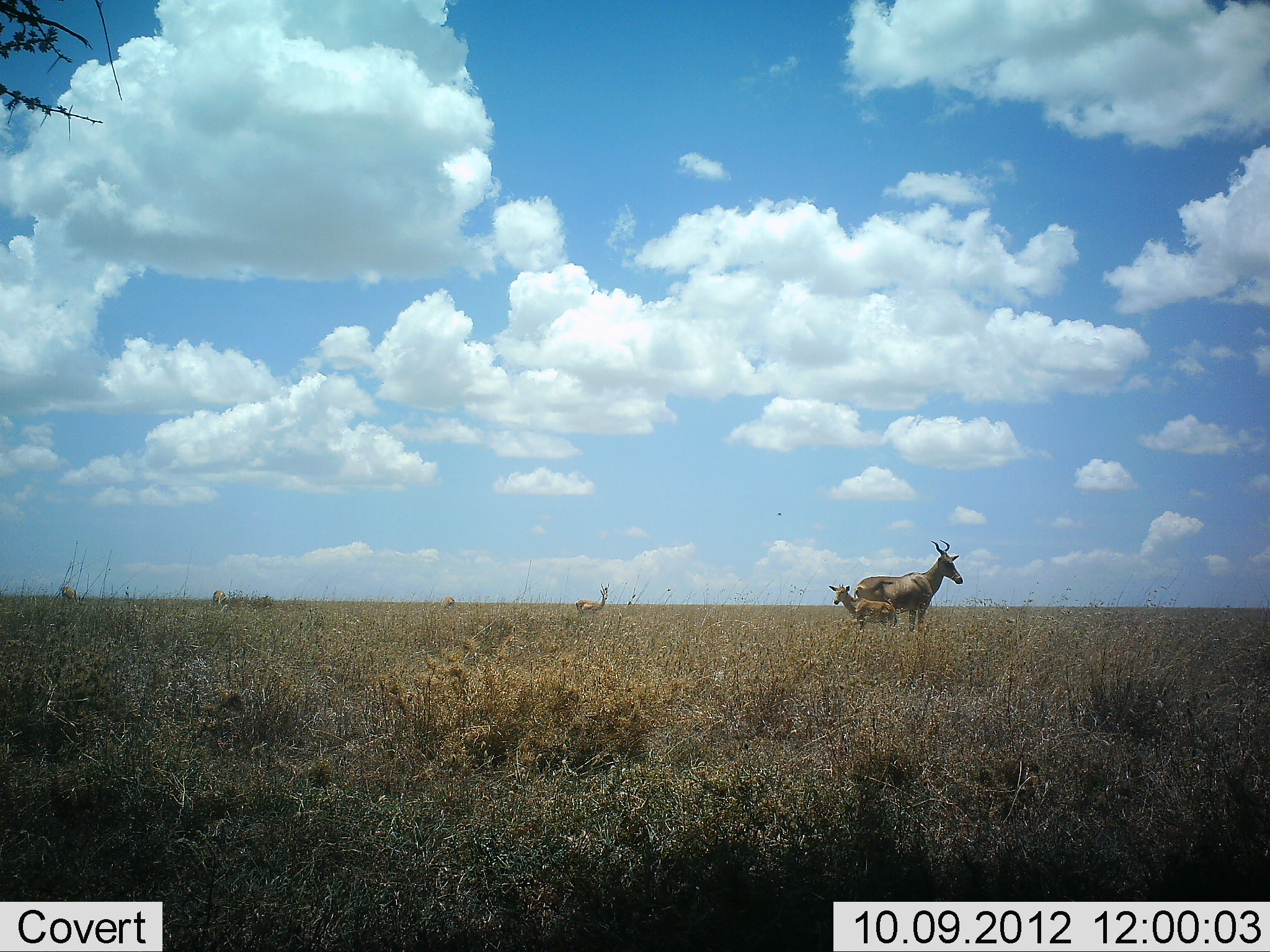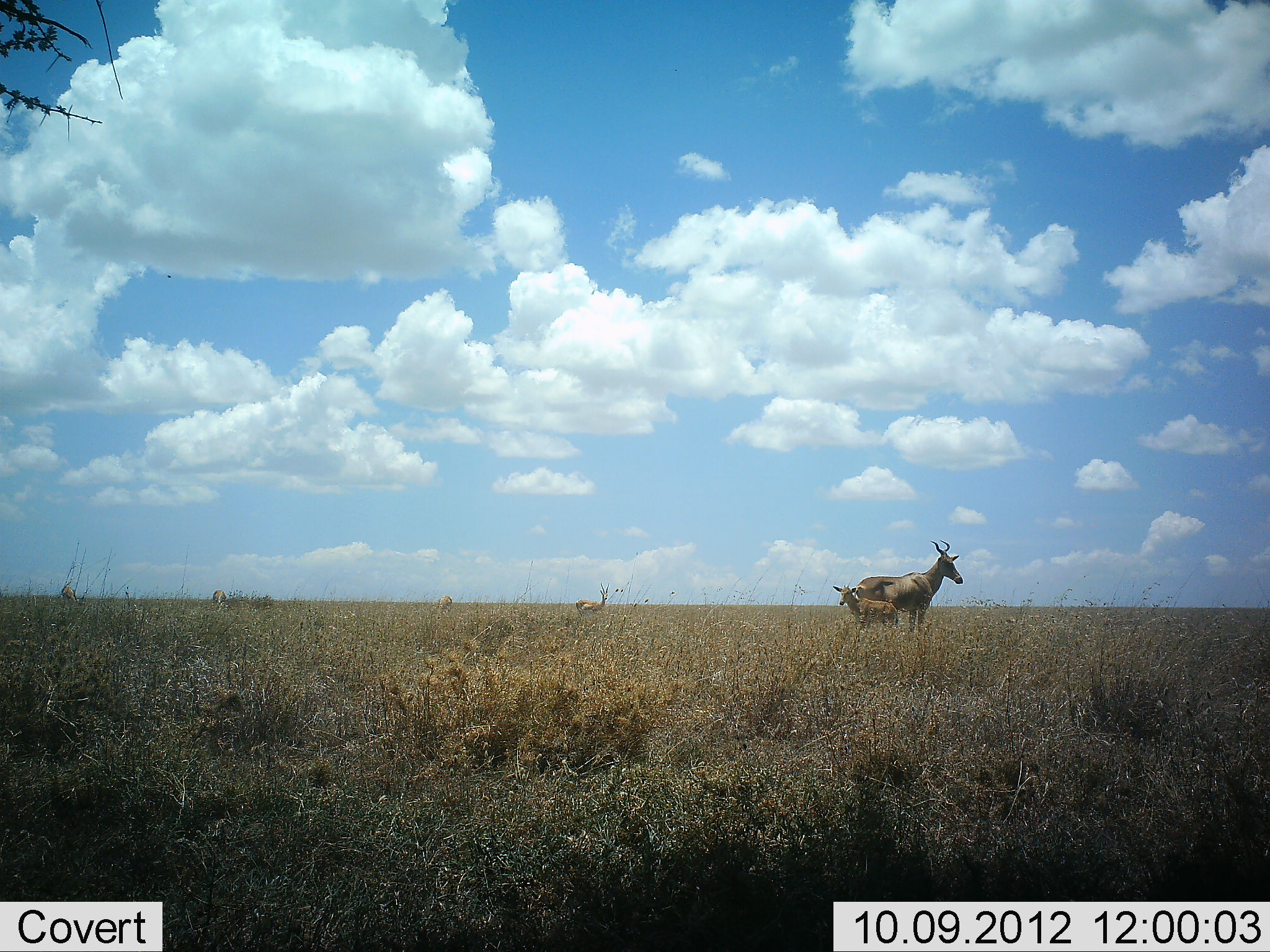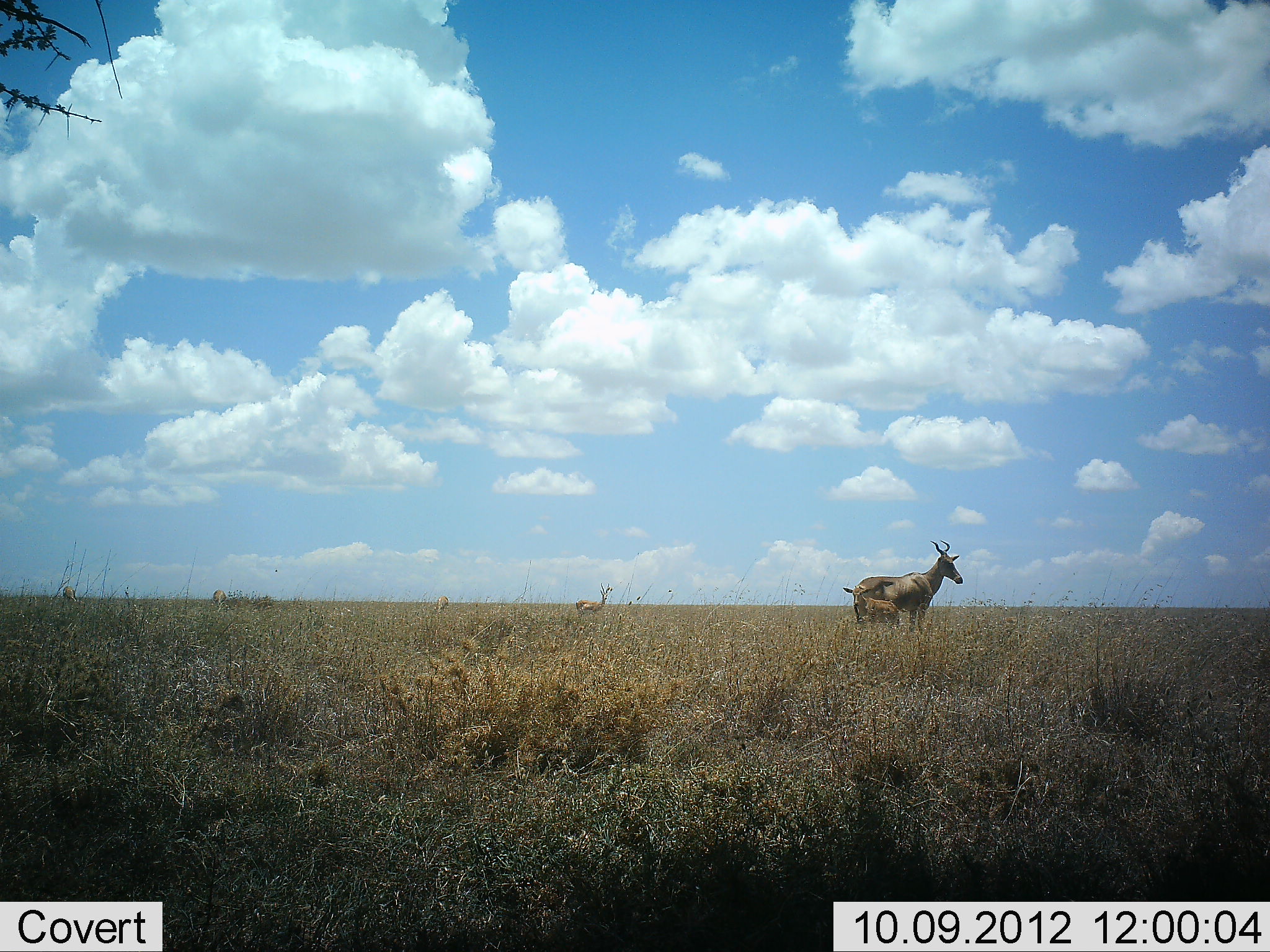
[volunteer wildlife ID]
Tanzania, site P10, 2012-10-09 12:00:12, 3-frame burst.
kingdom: Animalia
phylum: Chordata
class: Mammalia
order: Artiodactyla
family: Bovidae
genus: Alcelaphus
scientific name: Alcelaphus buselaphus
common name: hartebeest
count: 2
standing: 100%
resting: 0%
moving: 0%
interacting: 0%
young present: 95%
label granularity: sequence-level